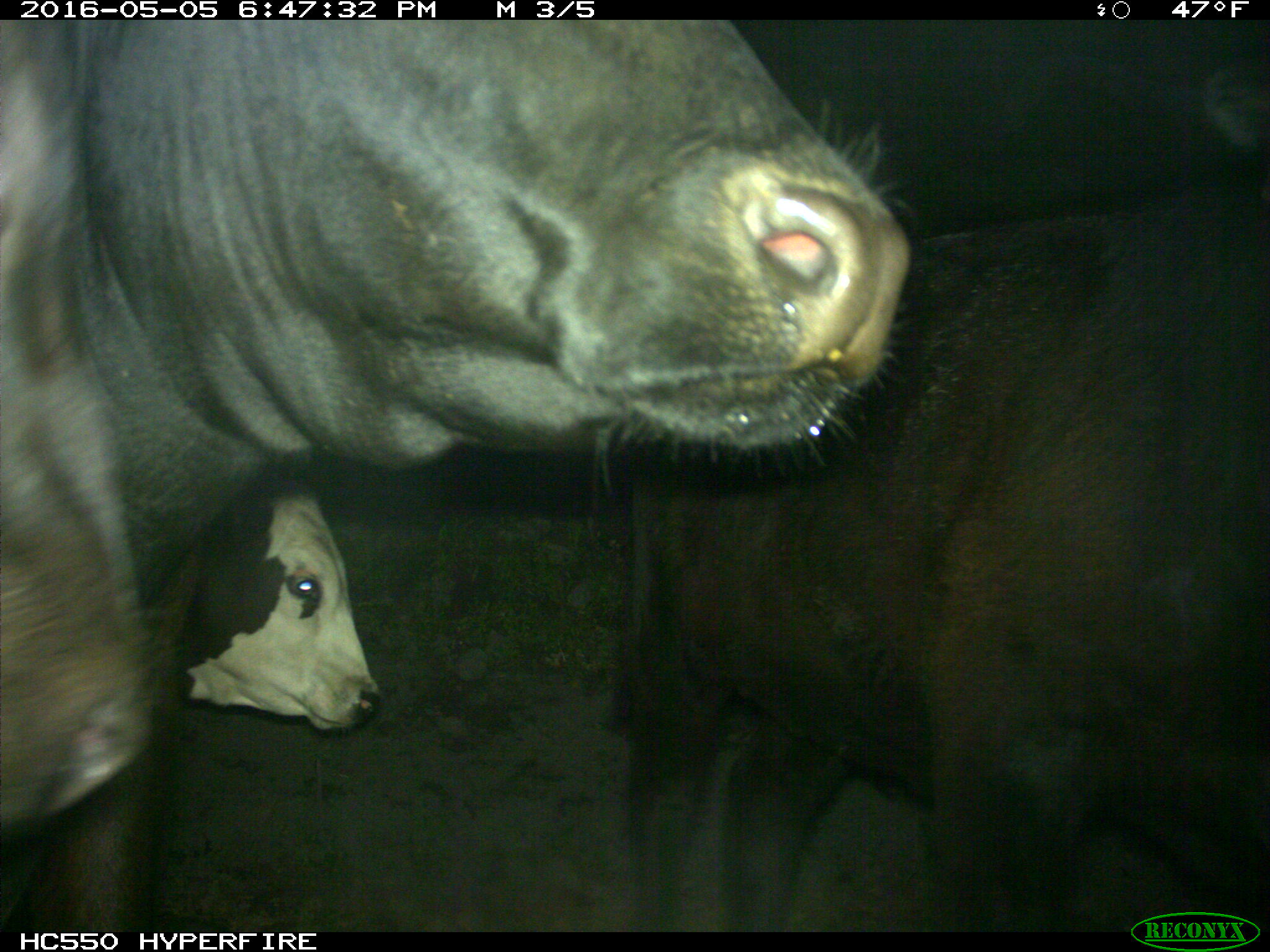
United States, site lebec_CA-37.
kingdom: Animalia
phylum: Chordata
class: Mammalia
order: Artiodactyla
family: Bovidae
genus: Bos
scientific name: Bos taurus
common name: domestic cow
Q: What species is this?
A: Bos taurus (domestic cow).